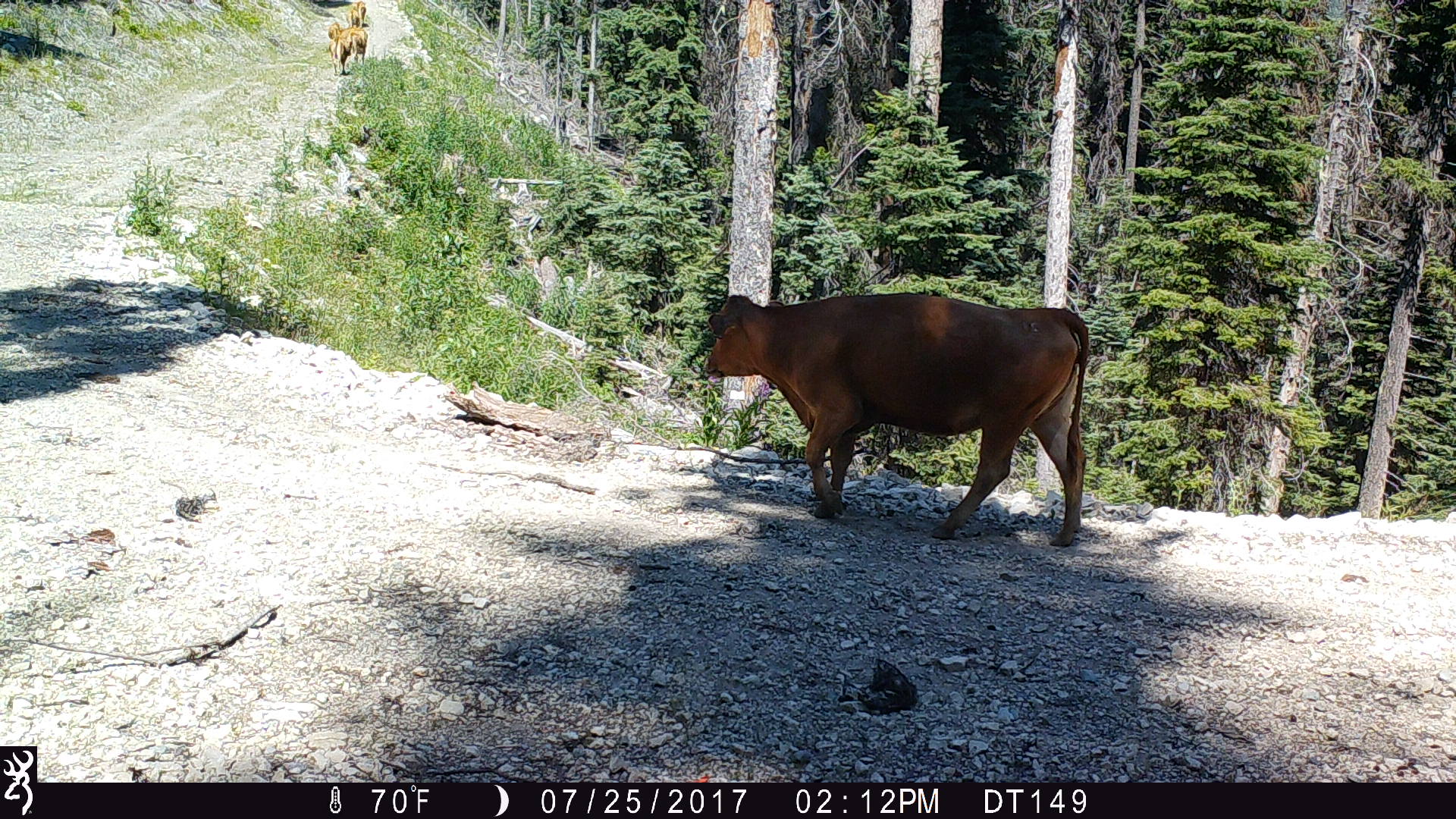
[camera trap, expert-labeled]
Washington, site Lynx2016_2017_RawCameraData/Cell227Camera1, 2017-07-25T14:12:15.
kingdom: Animalia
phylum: Chordata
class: Mammalia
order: Artiodactyla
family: Bovidae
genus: Bos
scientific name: Bos taurus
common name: domestic cattle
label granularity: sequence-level